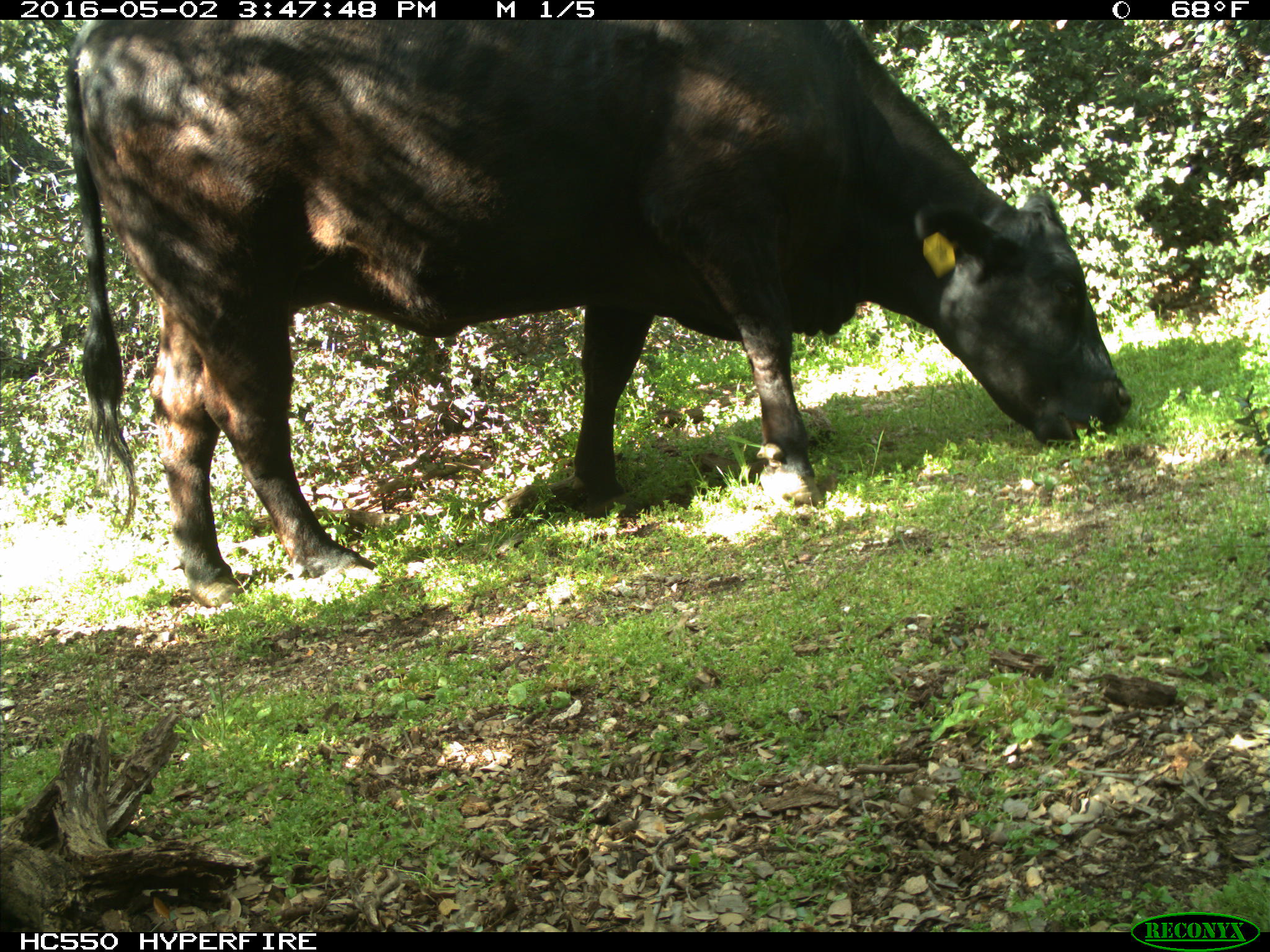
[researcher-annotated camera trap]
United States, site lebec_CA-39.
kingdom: Animalia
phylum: Chordata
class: Mammalia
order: Artiodactyla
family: Bovidae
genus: Bos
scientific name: Bos taurus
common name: domestic cow